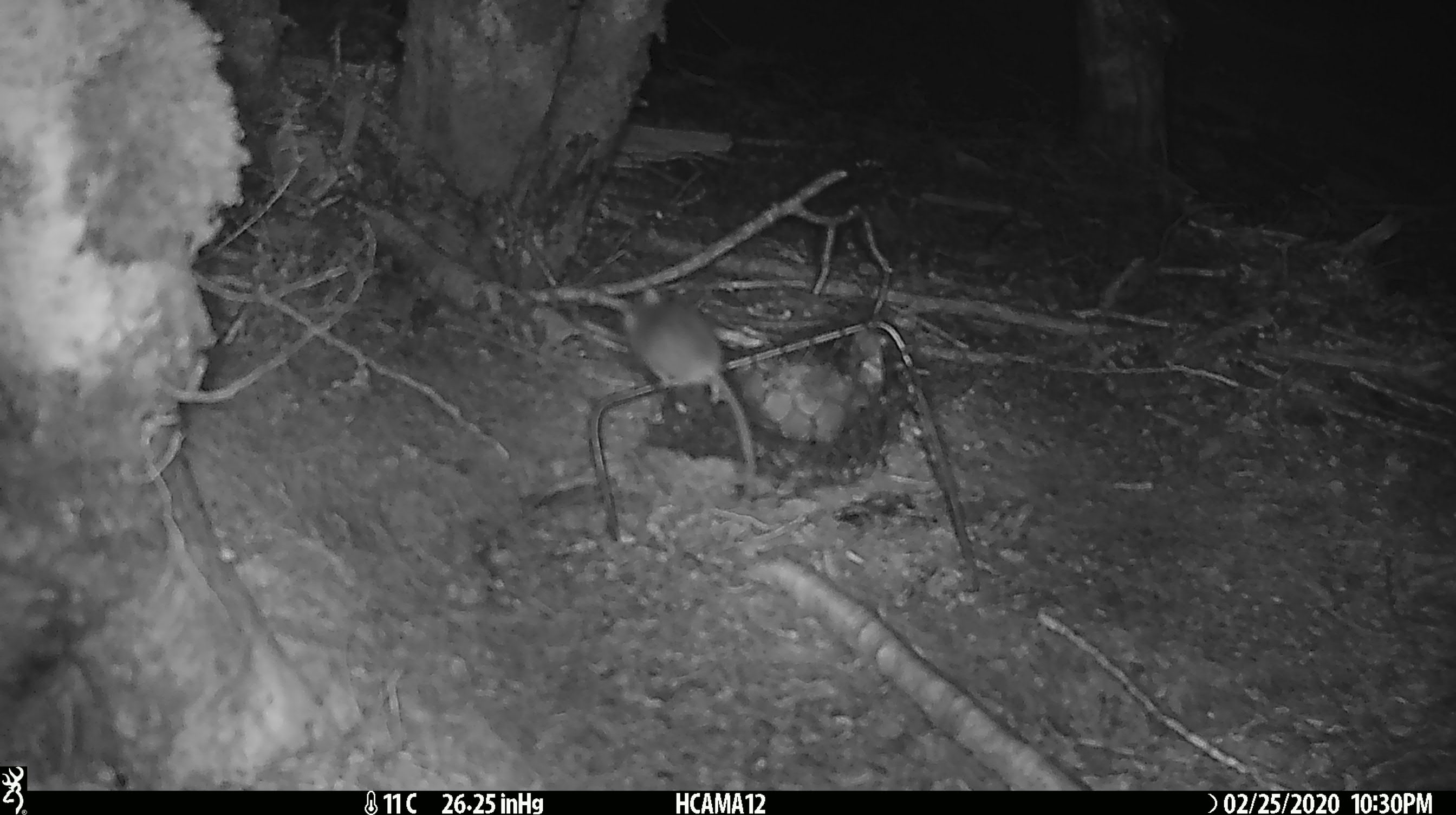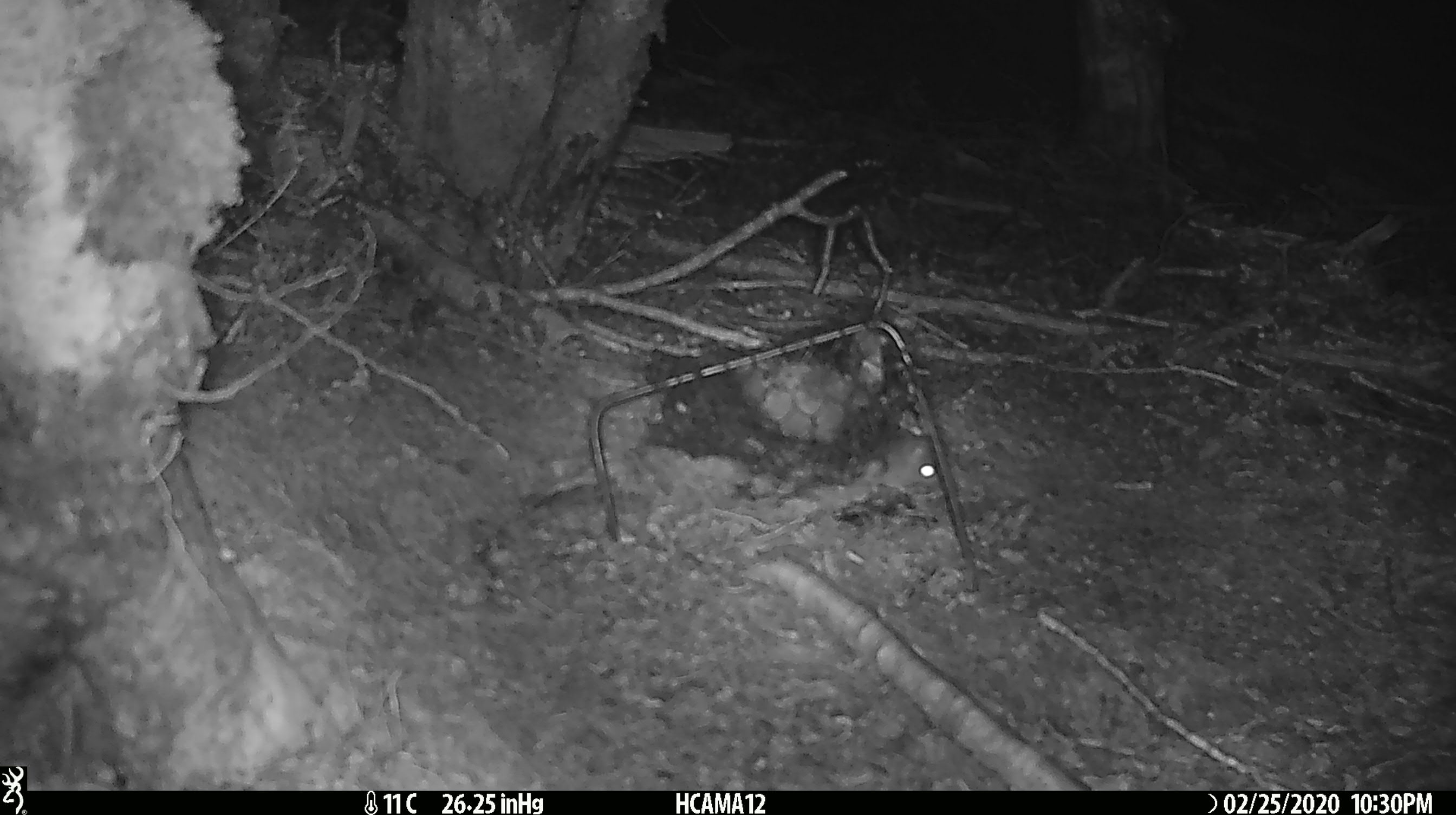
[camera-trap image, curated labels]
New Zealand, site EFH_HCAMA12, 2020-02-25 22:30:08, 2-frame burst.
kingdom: Animalia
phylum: Chordata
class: Mammalia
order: Rodentia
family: Muridae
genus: Mus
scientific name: Mus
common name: mouse